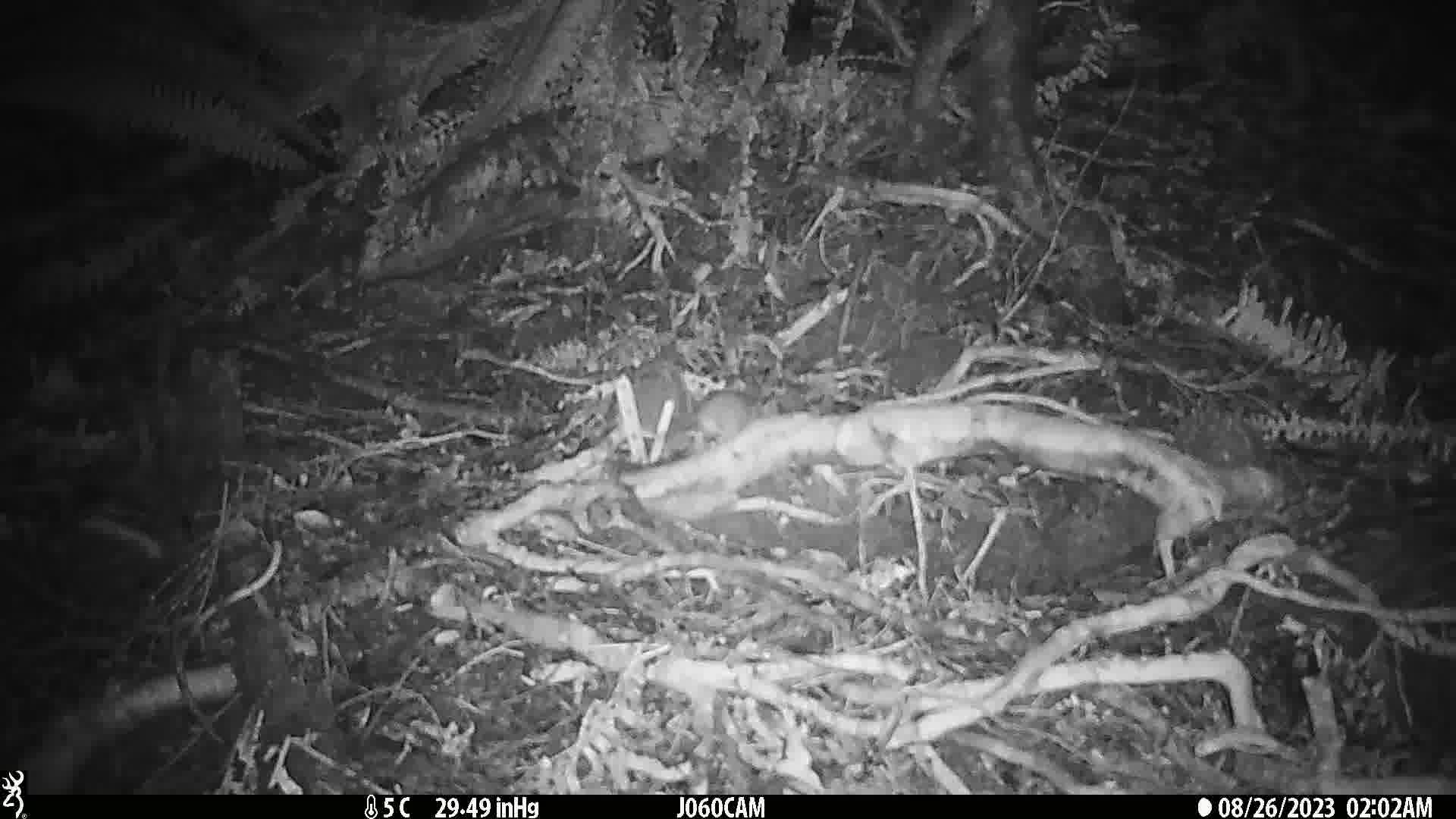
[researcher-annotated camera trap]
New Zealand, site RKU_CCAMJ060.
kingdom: Animalia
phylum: Chordata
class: Mammalia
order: Rodentia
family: Muridae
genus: Rattus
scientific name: Rattus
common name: rat